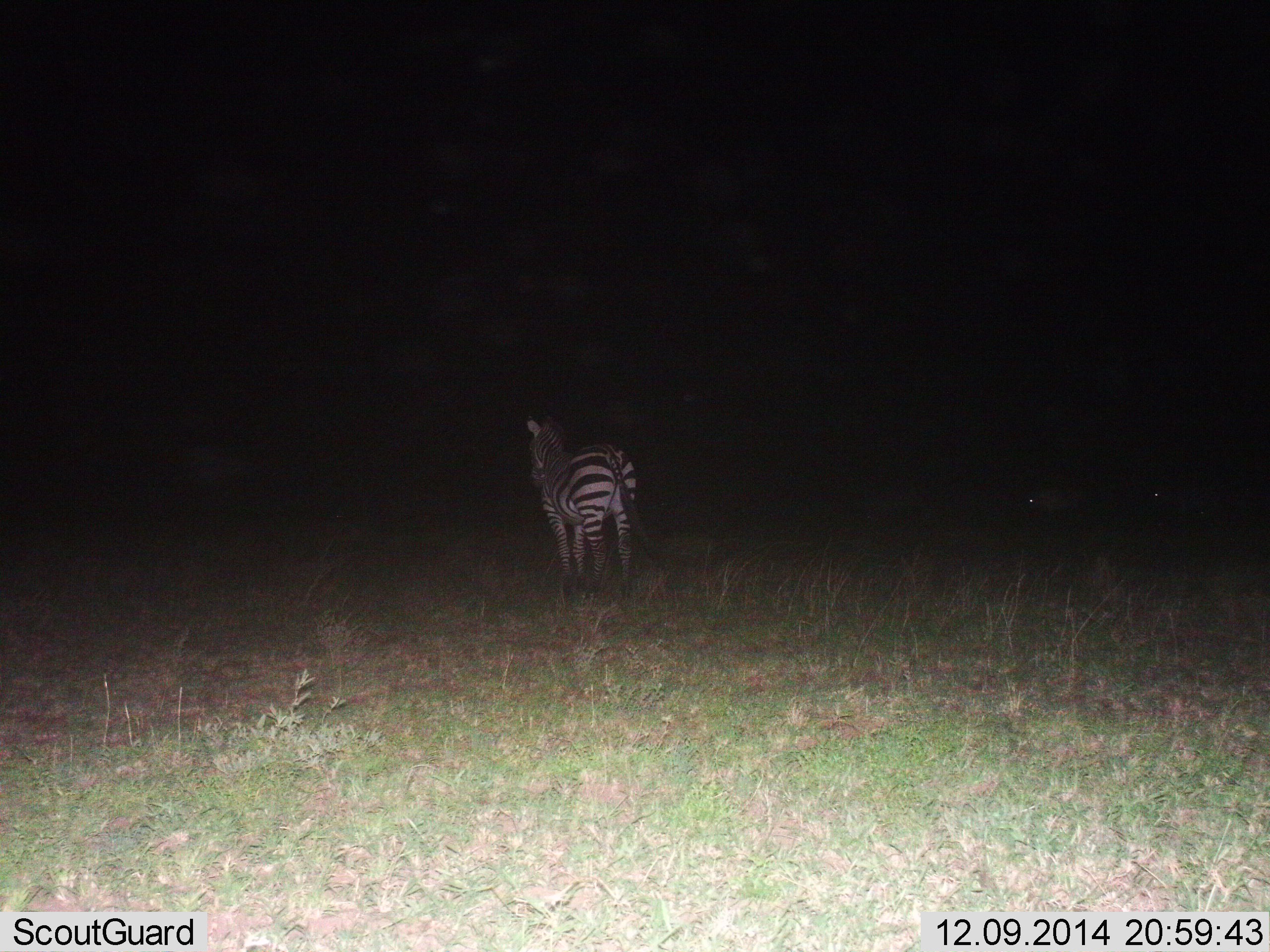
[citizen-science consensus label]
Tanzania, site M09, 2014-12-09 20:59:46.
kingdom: Animalia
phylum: Chordata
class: Mammalia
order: Perissodactyla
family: Equidae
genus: Equus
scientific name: Equus quagga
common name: plains zebra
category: zebra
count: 1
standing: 92%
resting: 0%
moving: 17%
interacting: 0%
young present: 0%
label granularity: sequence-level